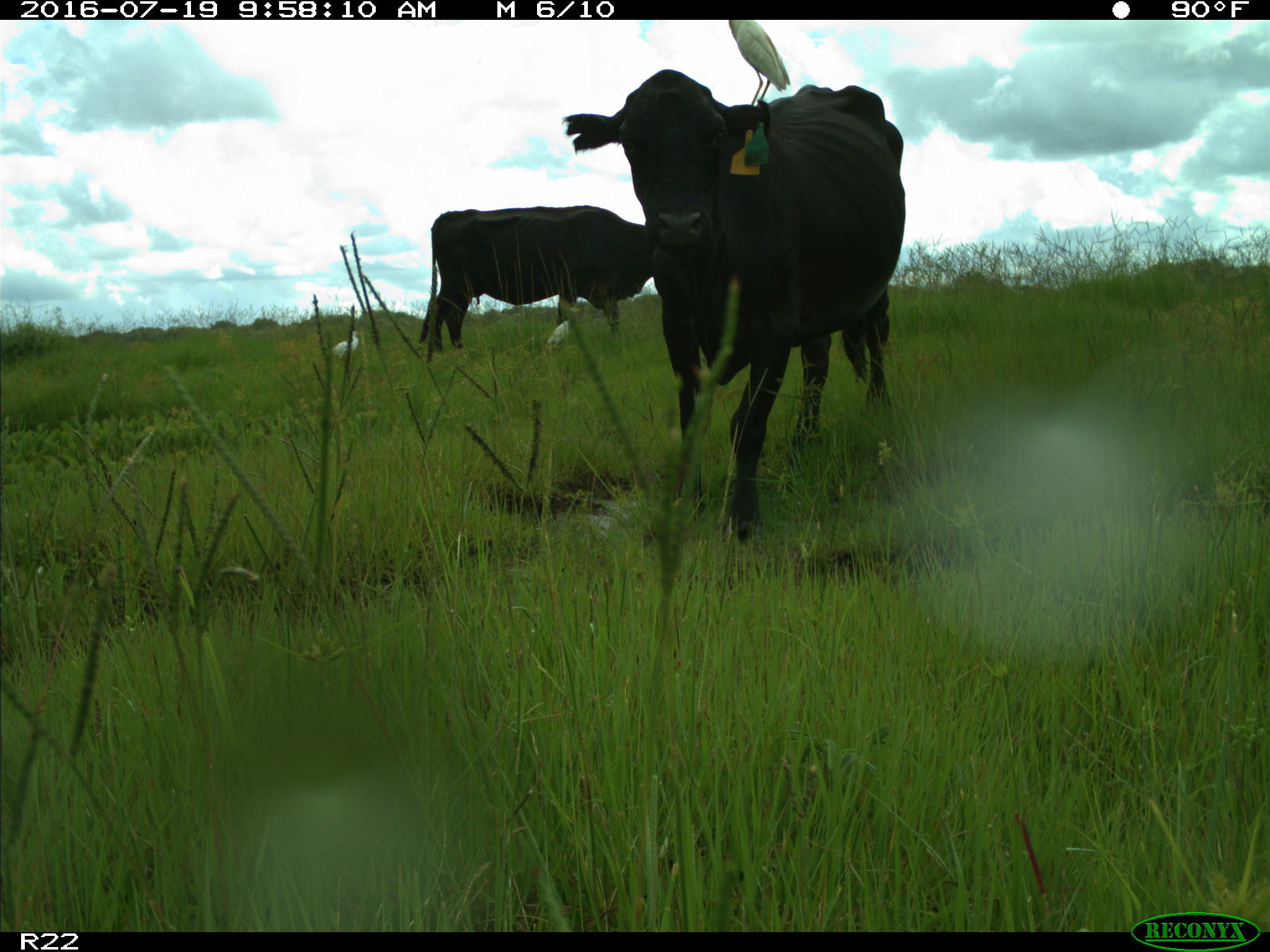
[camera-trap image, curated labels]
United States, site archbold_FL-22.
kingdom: Animalia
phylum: Chordata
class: Mammalia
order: Artiodactyla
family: Bovidae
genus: Bos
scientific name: Bos taurus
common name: domestic cow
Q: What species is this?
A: Bos taurus (domestic cow).